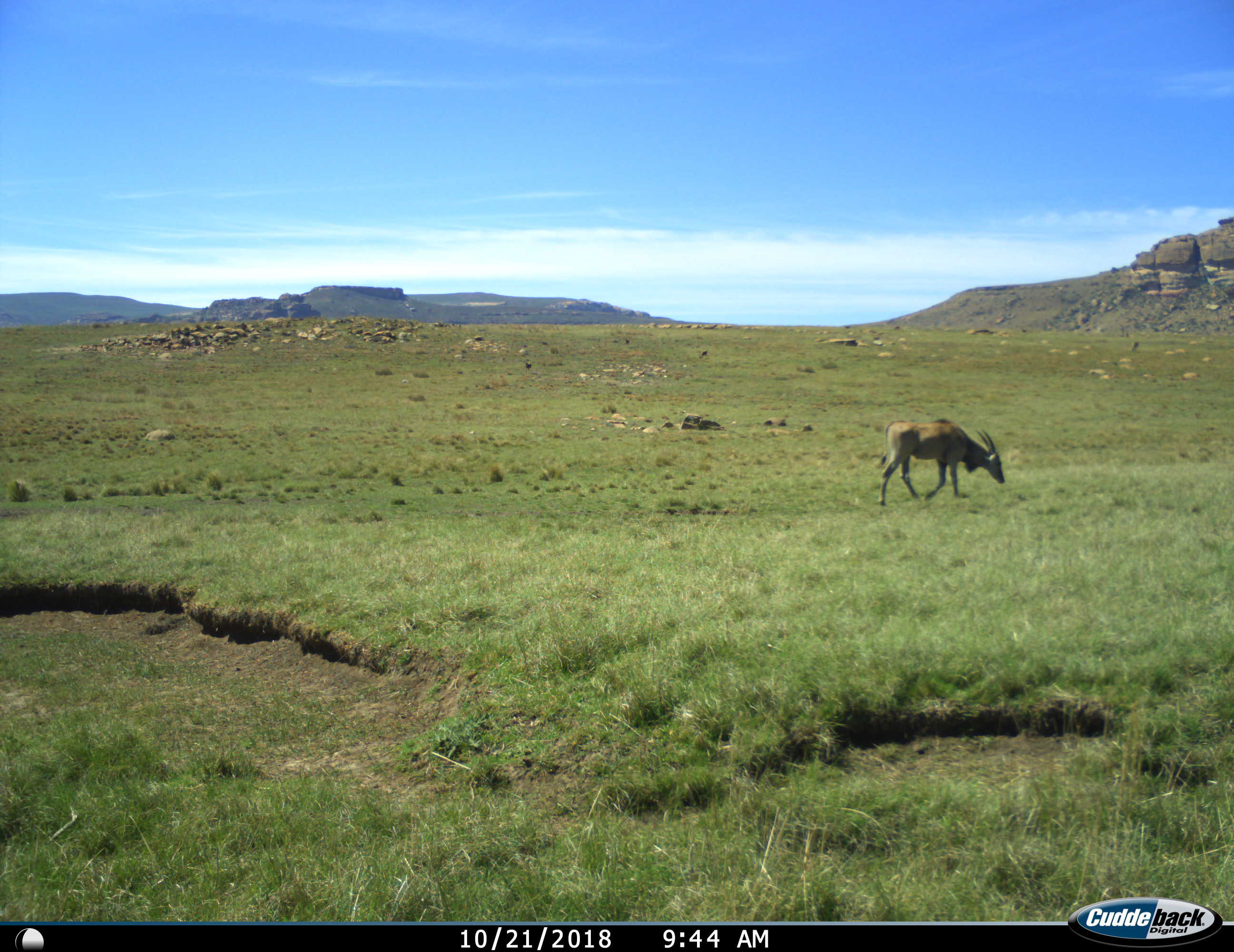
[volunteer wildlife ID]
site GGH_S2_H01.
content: unidentified animal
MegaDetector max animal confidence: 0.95